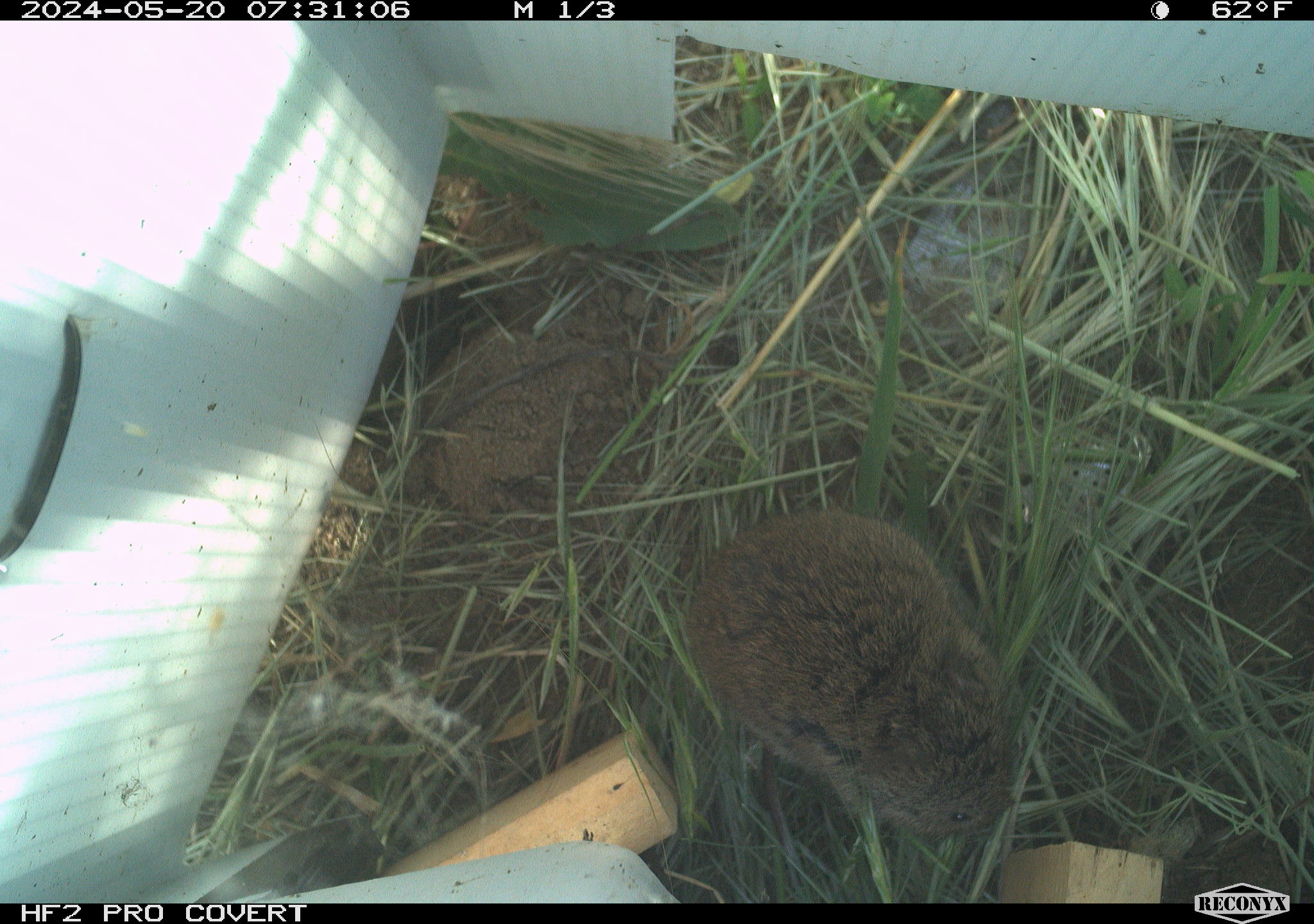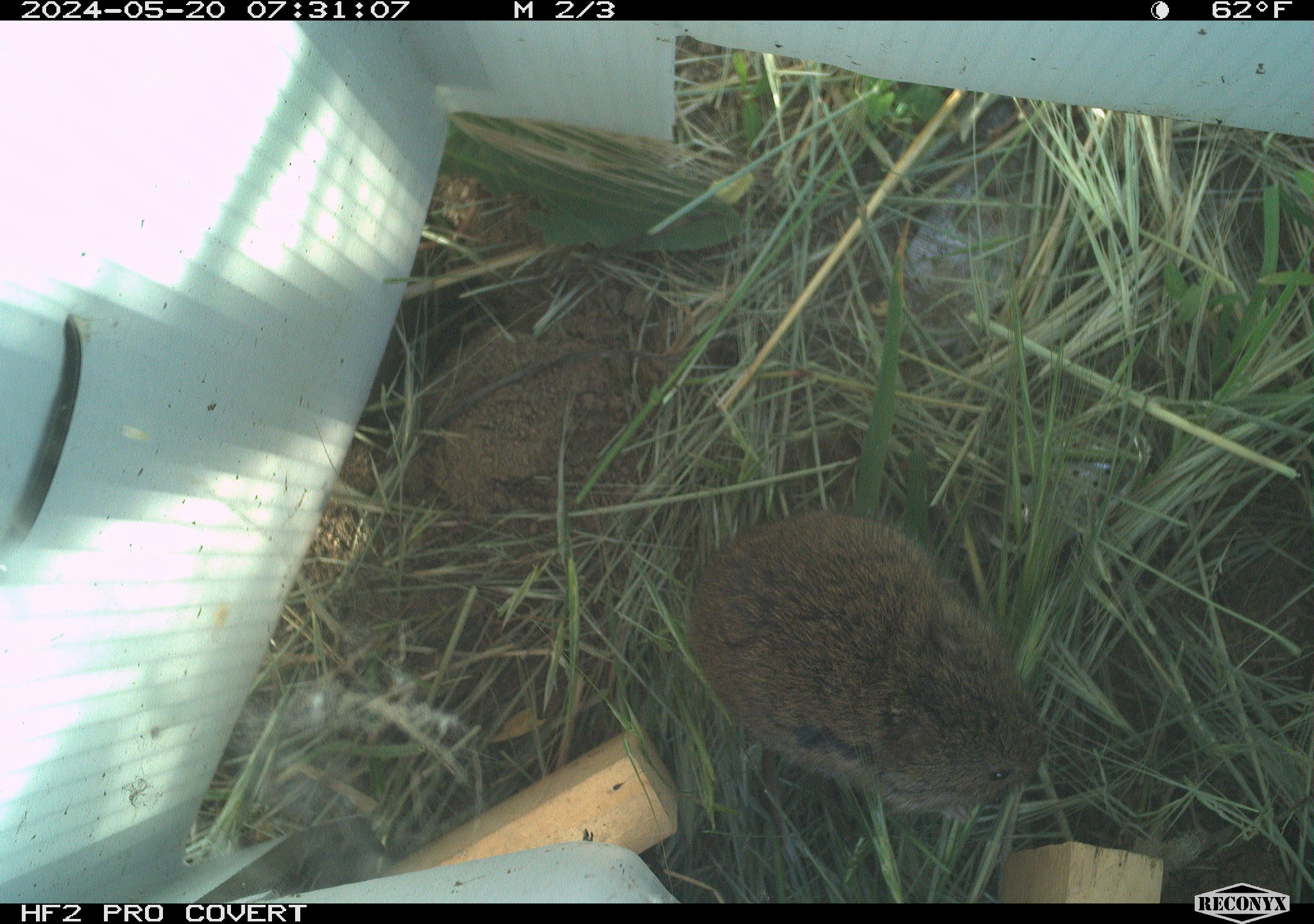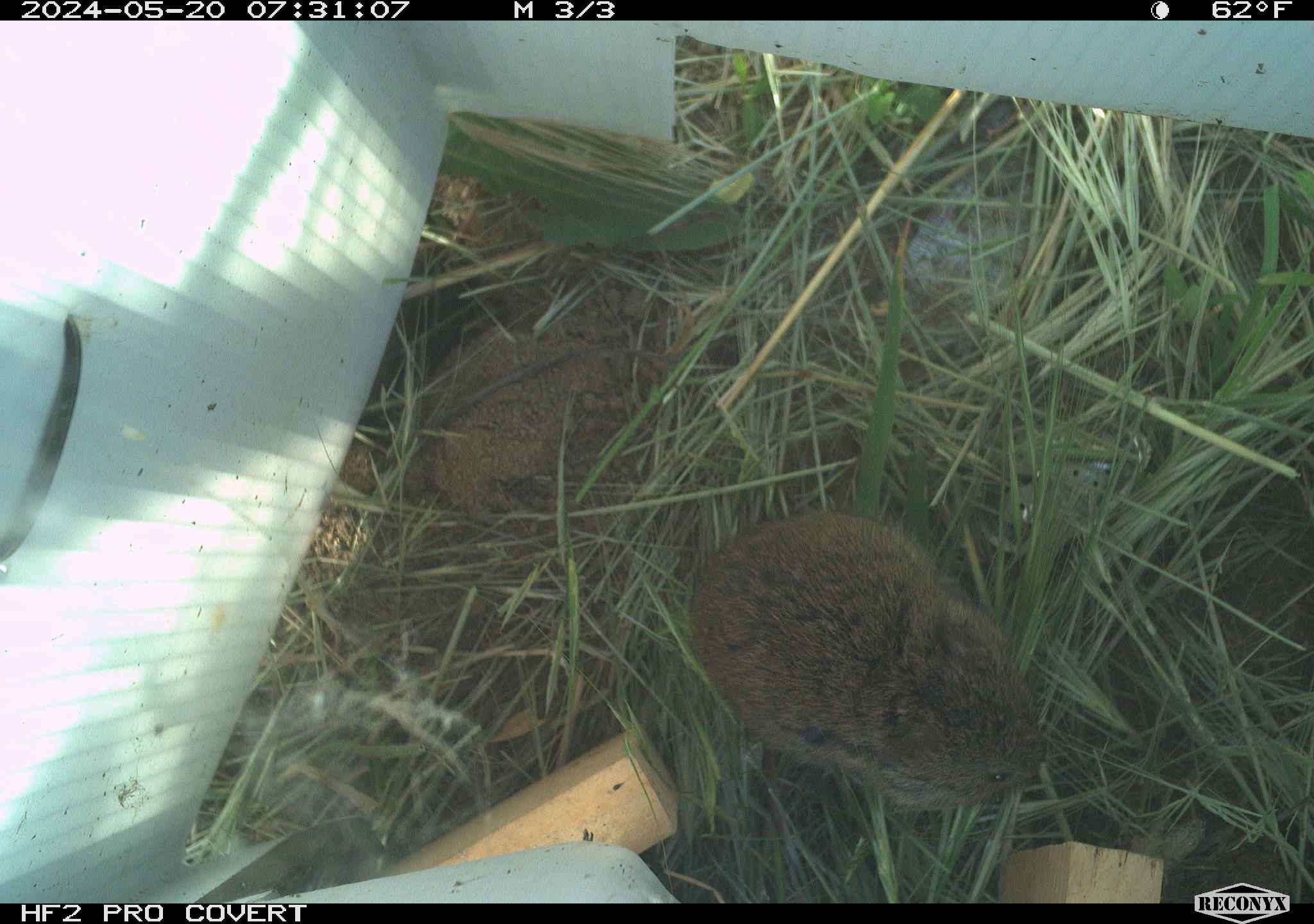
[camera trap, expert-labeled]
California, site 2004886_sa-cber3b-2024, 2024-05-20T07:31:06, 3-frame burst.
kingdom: Animalia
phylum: Chordata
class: Mammalia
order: Rodentia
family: Cricetidae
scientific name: Arvicolinae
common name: voles, lemmings, and muskrats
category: arvicolinae subfamily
Arvicolinae subfamily (voles, lemmings, and muskrats) (Arvicolinae).